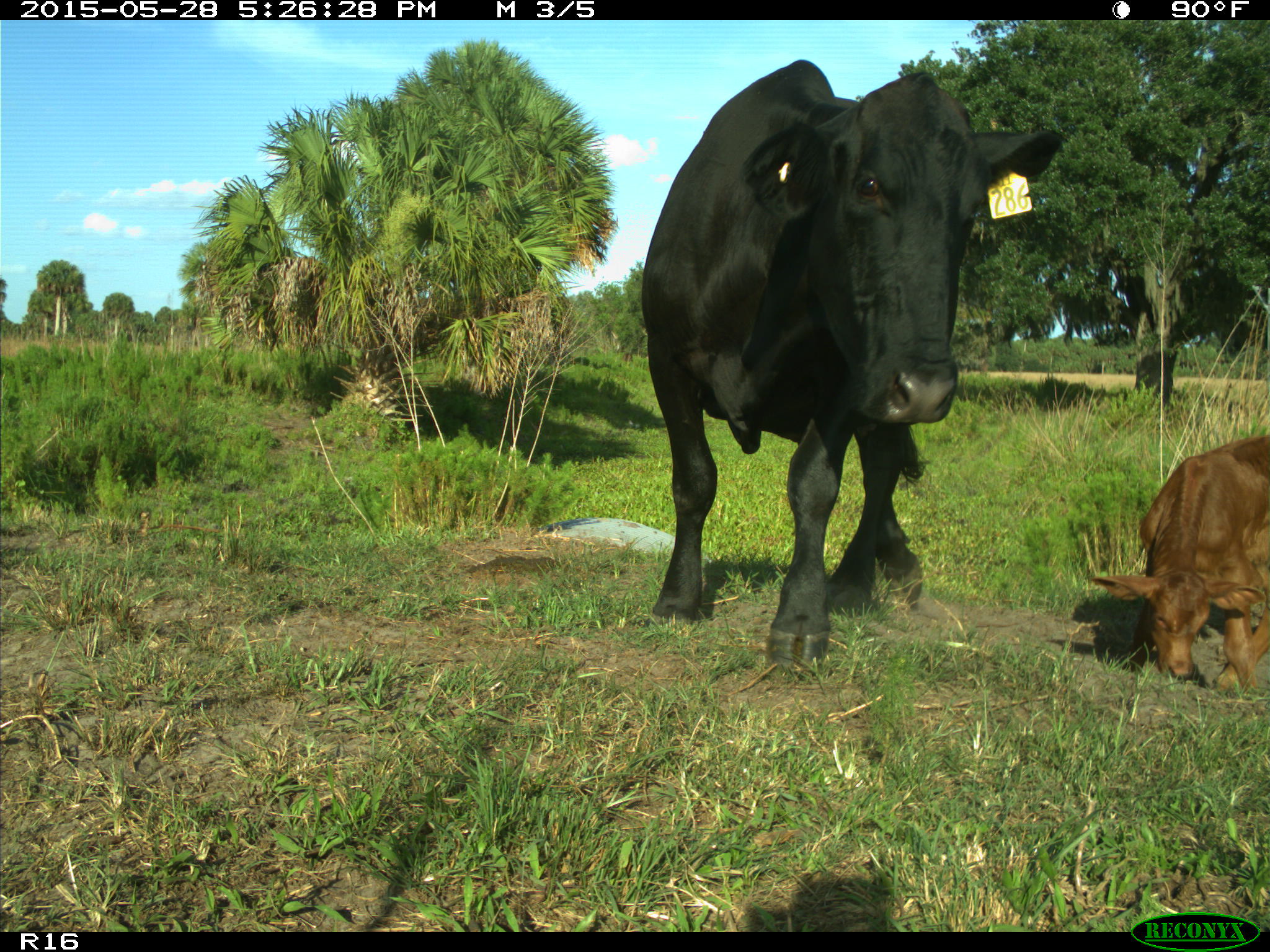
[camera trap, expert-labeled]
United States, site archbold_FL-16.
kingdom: Animalia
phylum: Chordata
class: Mammalia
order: Artiodactyla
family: Bovidae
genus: Bos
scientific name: Bos taurus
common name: domestic cow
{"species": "Bos taurus (domestic cow)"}